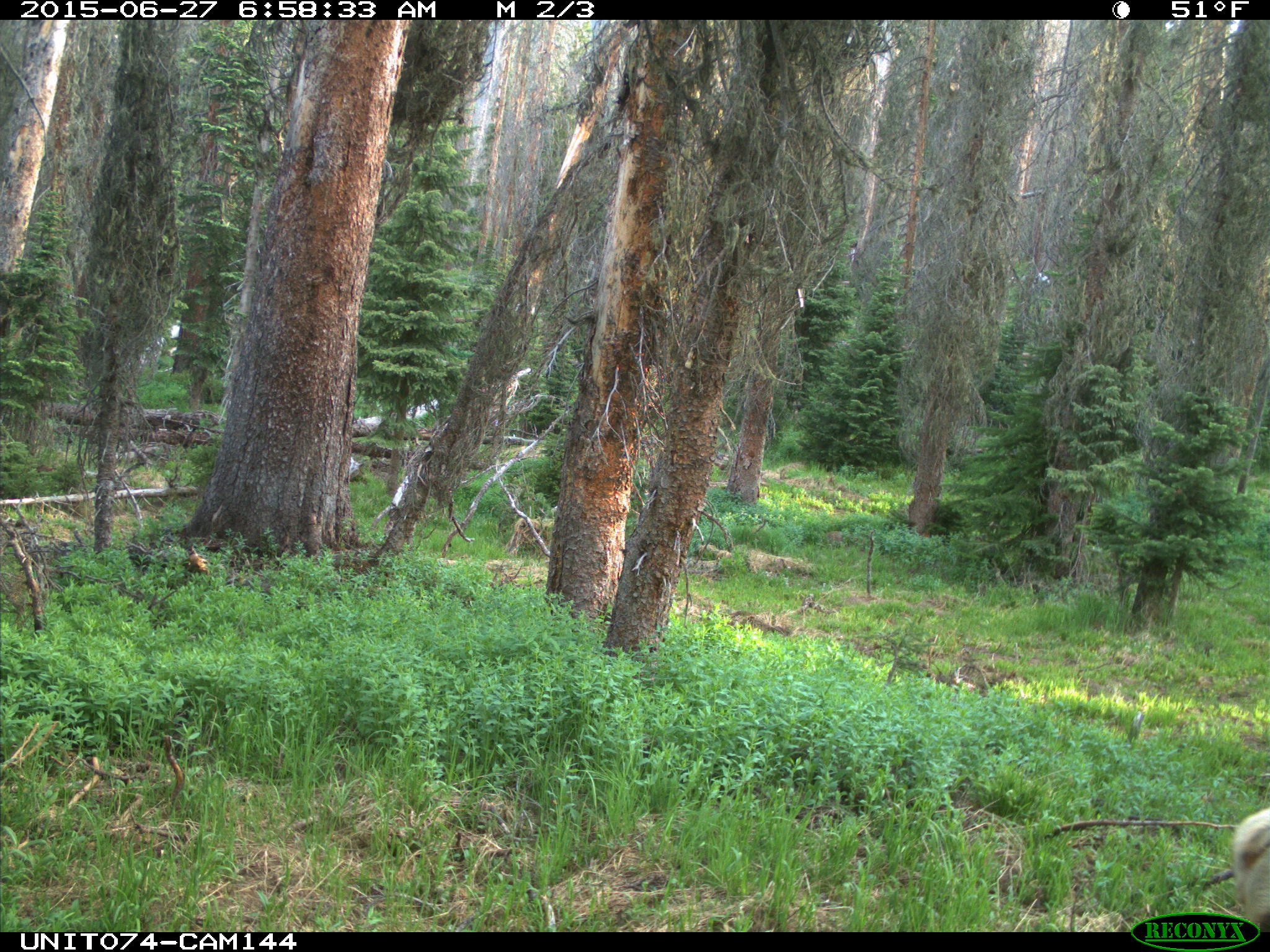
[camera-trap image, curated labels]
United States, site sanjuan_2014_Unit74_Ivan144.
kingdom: Animalia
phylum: Chordata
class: Mammalia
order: Artiodactyla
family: Cervidae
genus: Cervus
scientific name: Cervus elaphus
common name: red deer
Cervus elaphus (red deer).